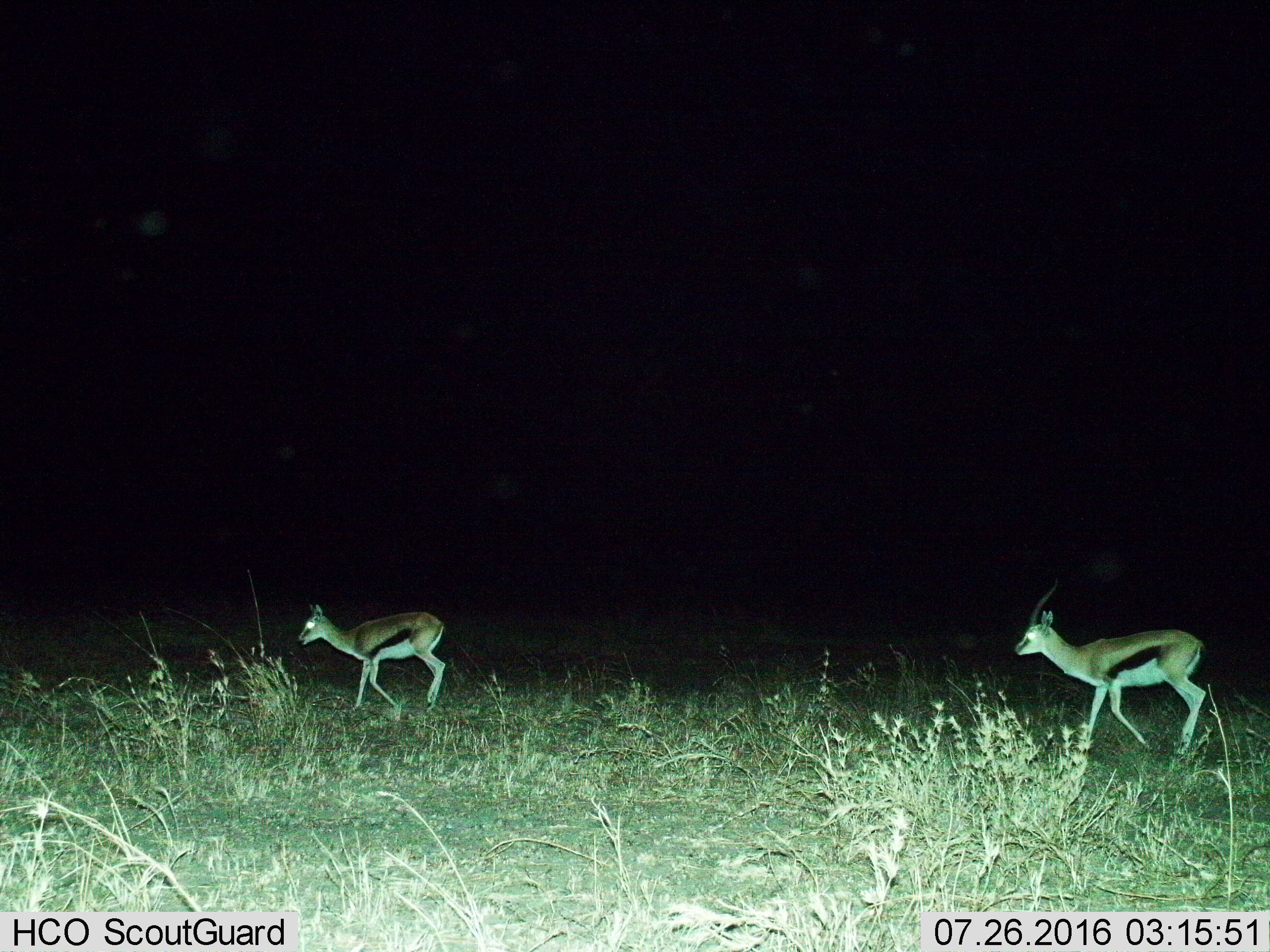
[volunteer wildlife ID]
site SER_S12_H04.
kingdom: Animalia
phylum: Chordata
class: Mammalia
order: Artiodactyla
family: Bovidae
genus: Eudorcas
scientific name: Eudorcas thomsonii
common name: thomson's gazelle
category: gazellethomsons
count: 2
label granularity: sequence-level